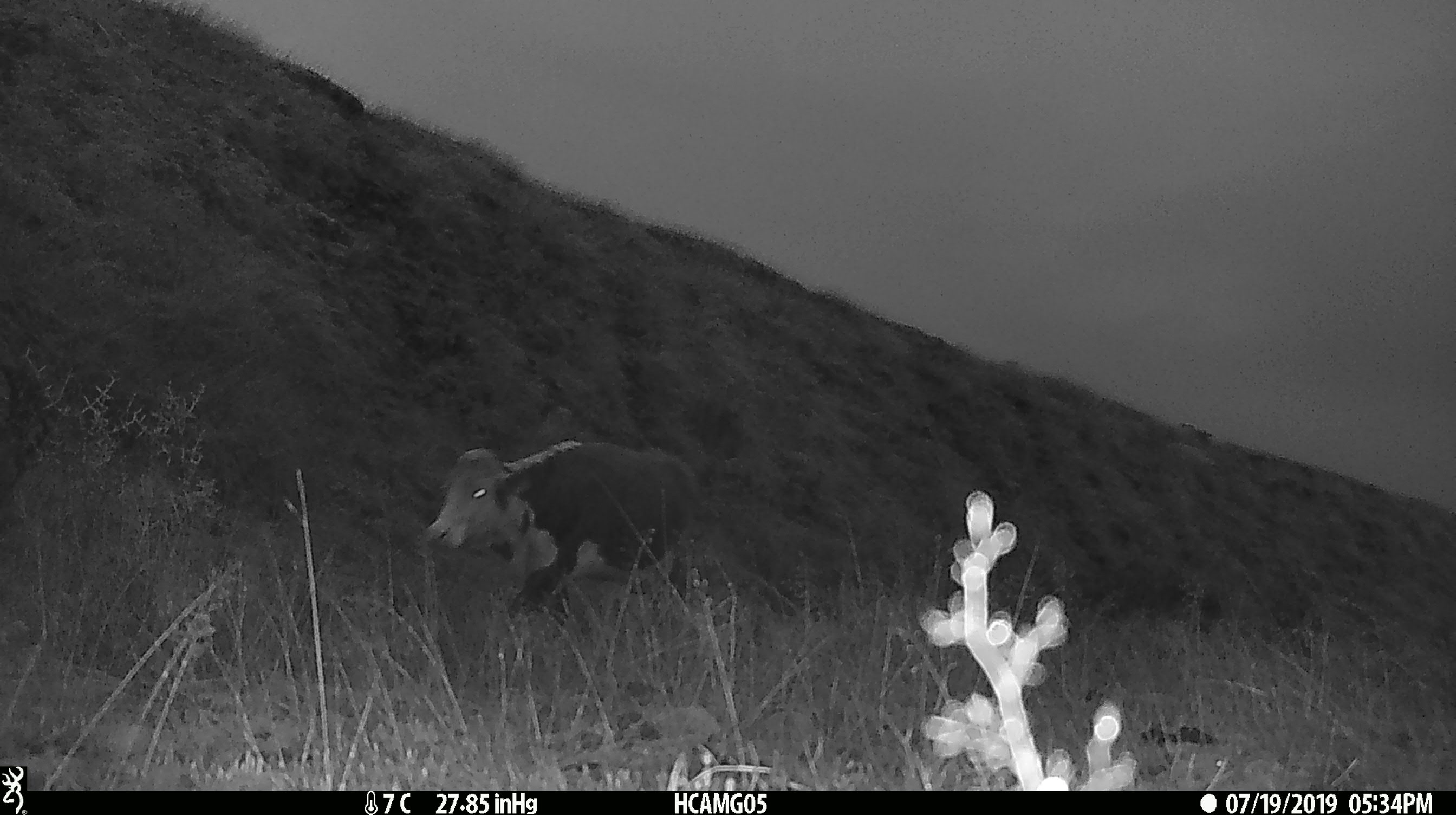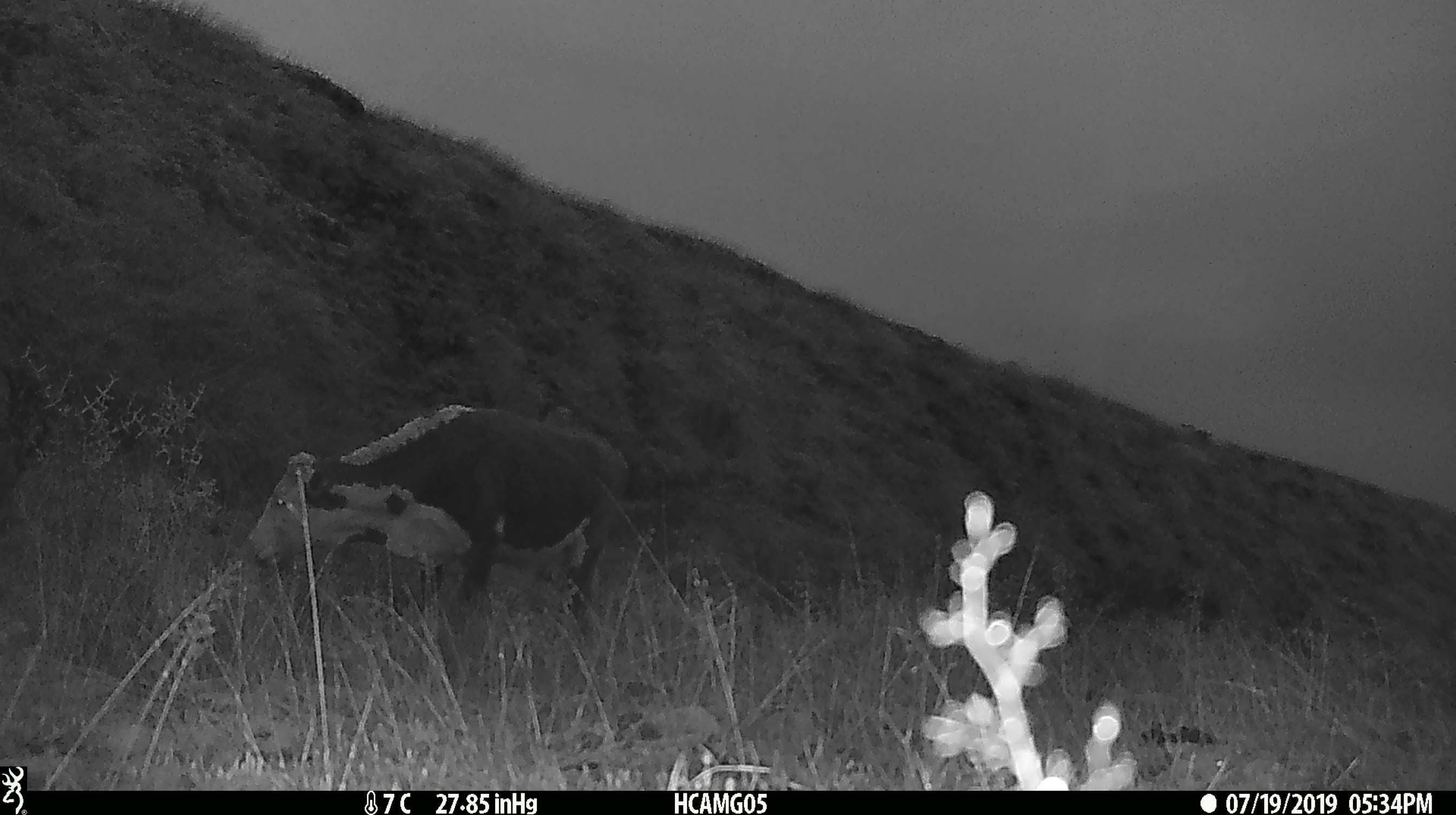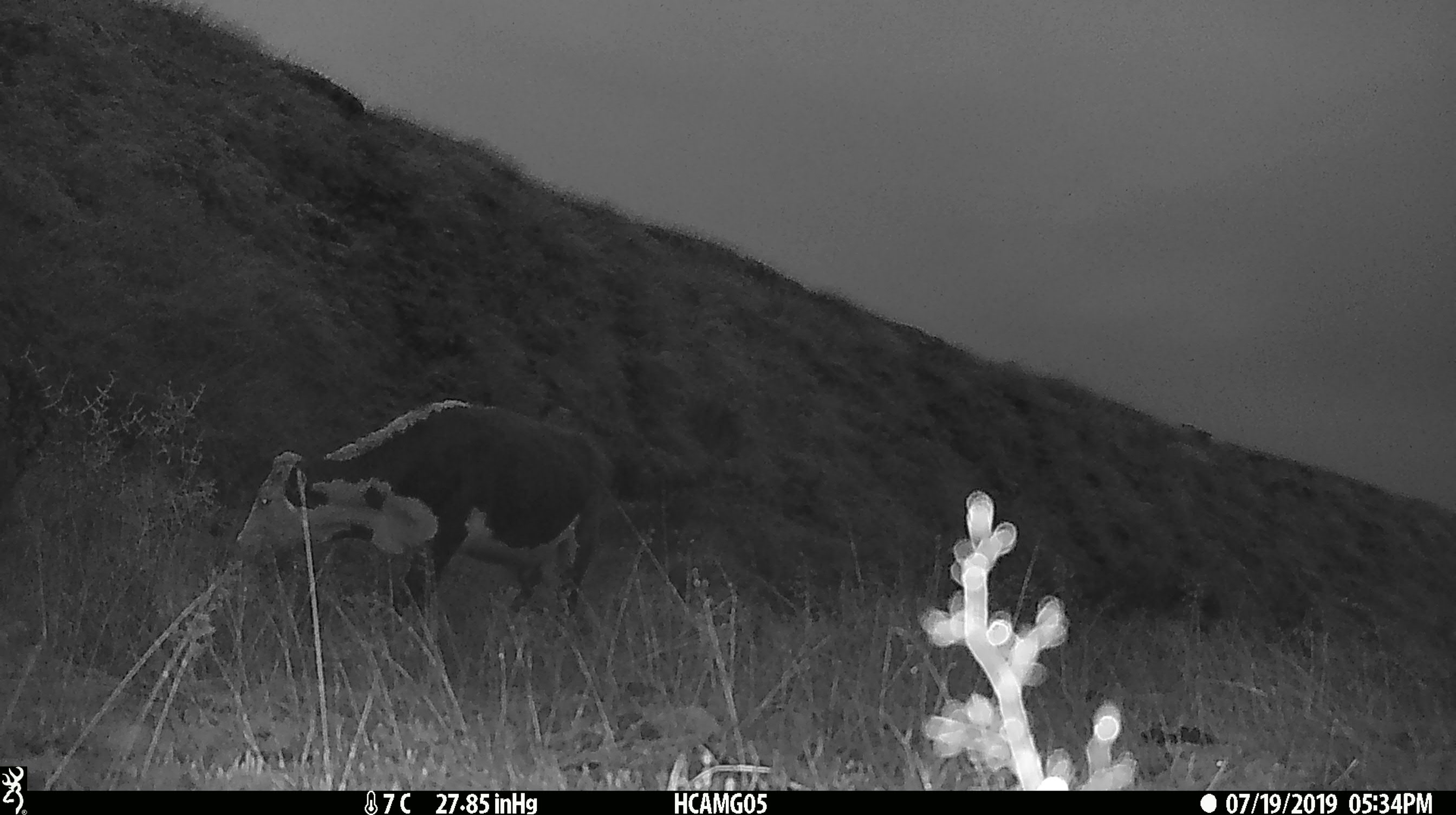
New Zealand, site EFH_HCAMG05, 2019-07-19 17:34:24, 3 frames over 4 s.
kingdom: Animalia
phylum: Chordata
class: Mammalia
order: Artiodactyla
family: Bovidae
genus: Bos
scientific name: Bos taurus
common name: domestic cow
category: cow